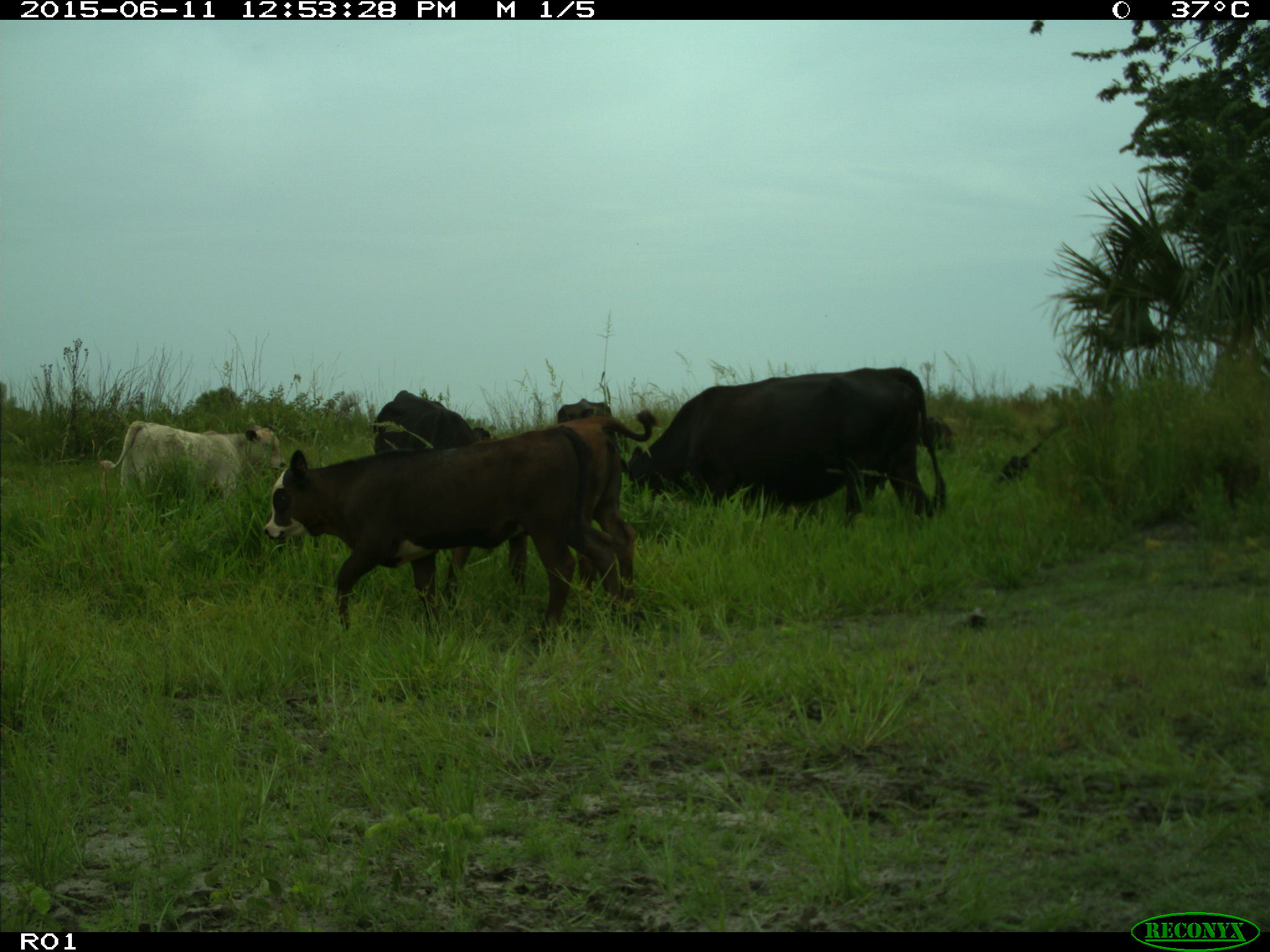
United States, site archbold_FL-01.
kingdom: Animalia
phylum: Chordata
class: Mammalia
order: Artiodactyla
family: Bovidae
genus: Bos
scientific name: Bos taurus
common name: domestic cow